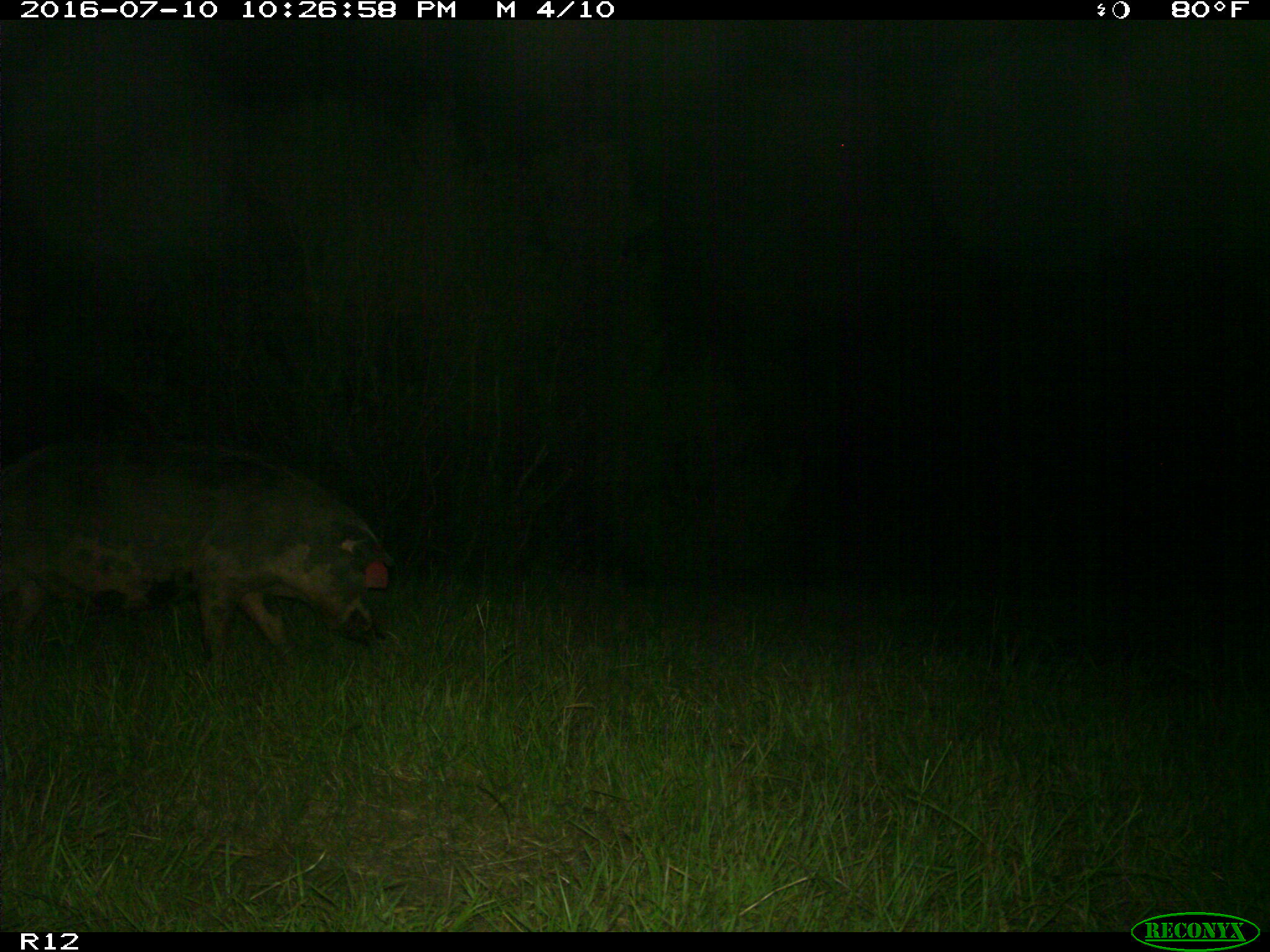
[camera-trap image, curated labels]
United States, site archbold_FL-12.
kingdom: Animalia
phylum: Chordata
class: Mammalia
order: Artiodactyla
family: Suidae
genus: Sus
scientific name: Sus scrofa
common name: wild boar